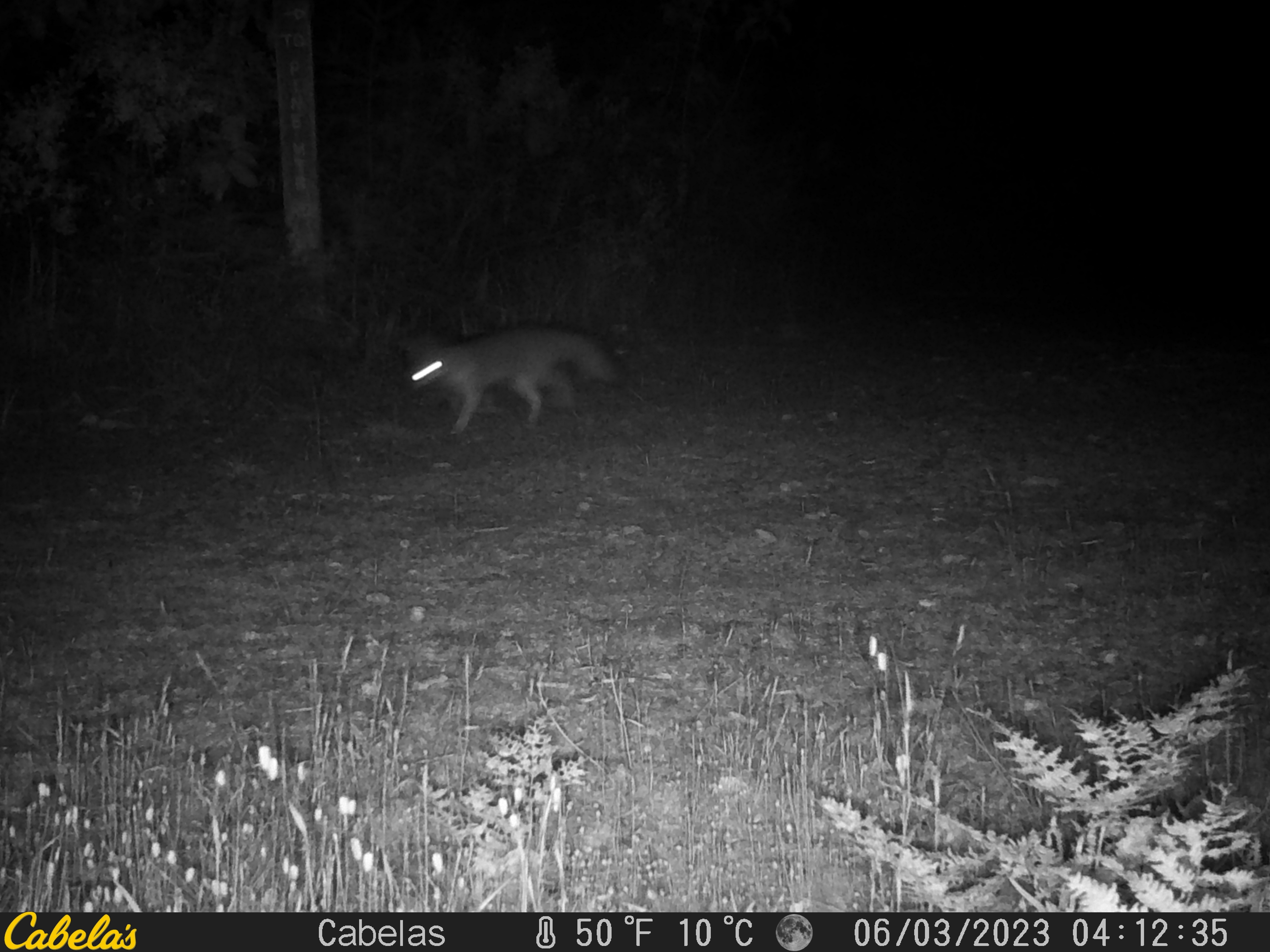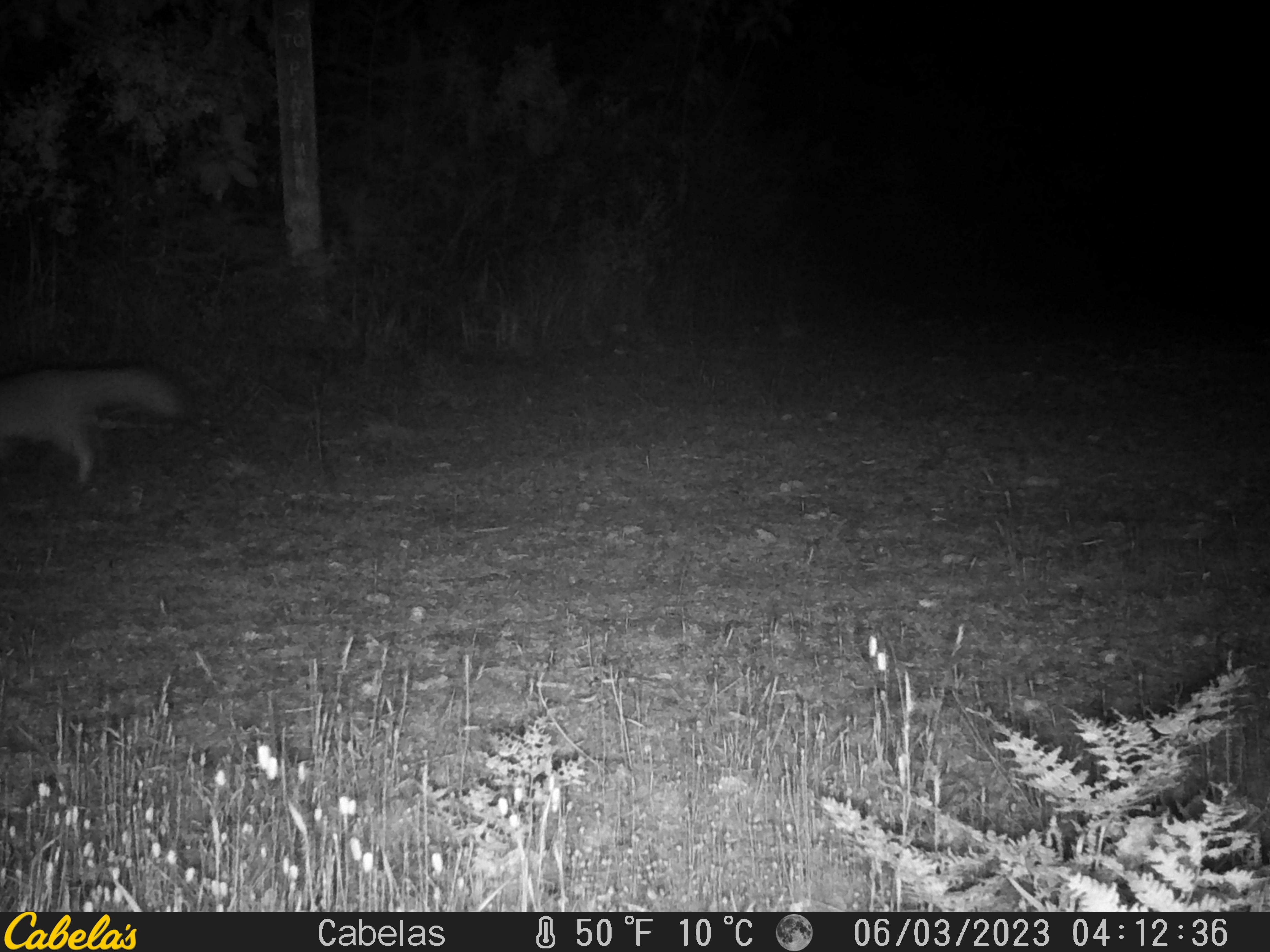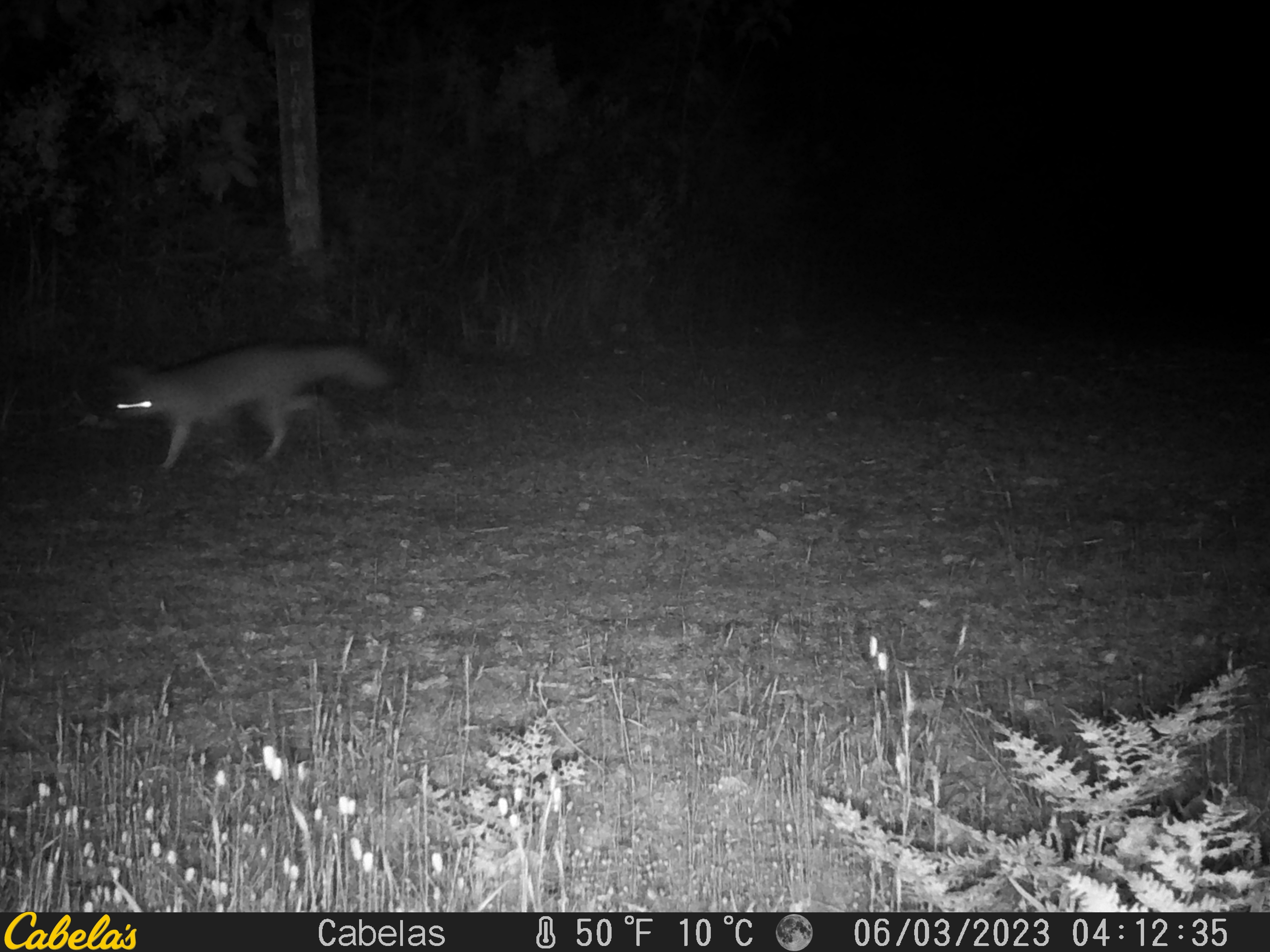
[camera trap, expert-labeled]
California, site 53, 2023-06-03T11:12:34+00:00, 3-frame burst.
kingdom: Animalia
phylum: Chordata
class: Mammalia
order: Carnivora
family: Canidae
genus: Urocyon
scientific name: Urocyon cinereoargenteus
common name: gray fox